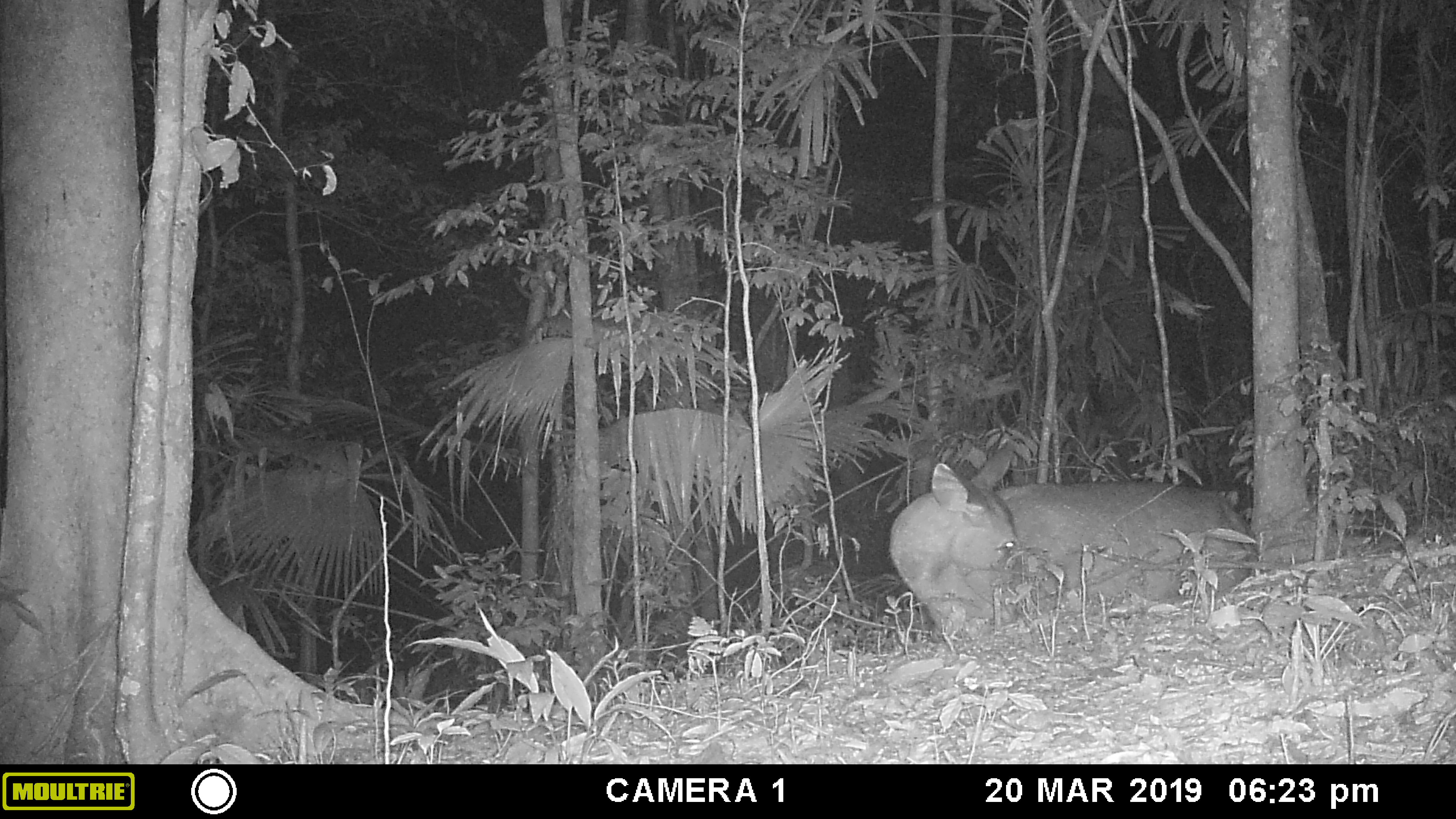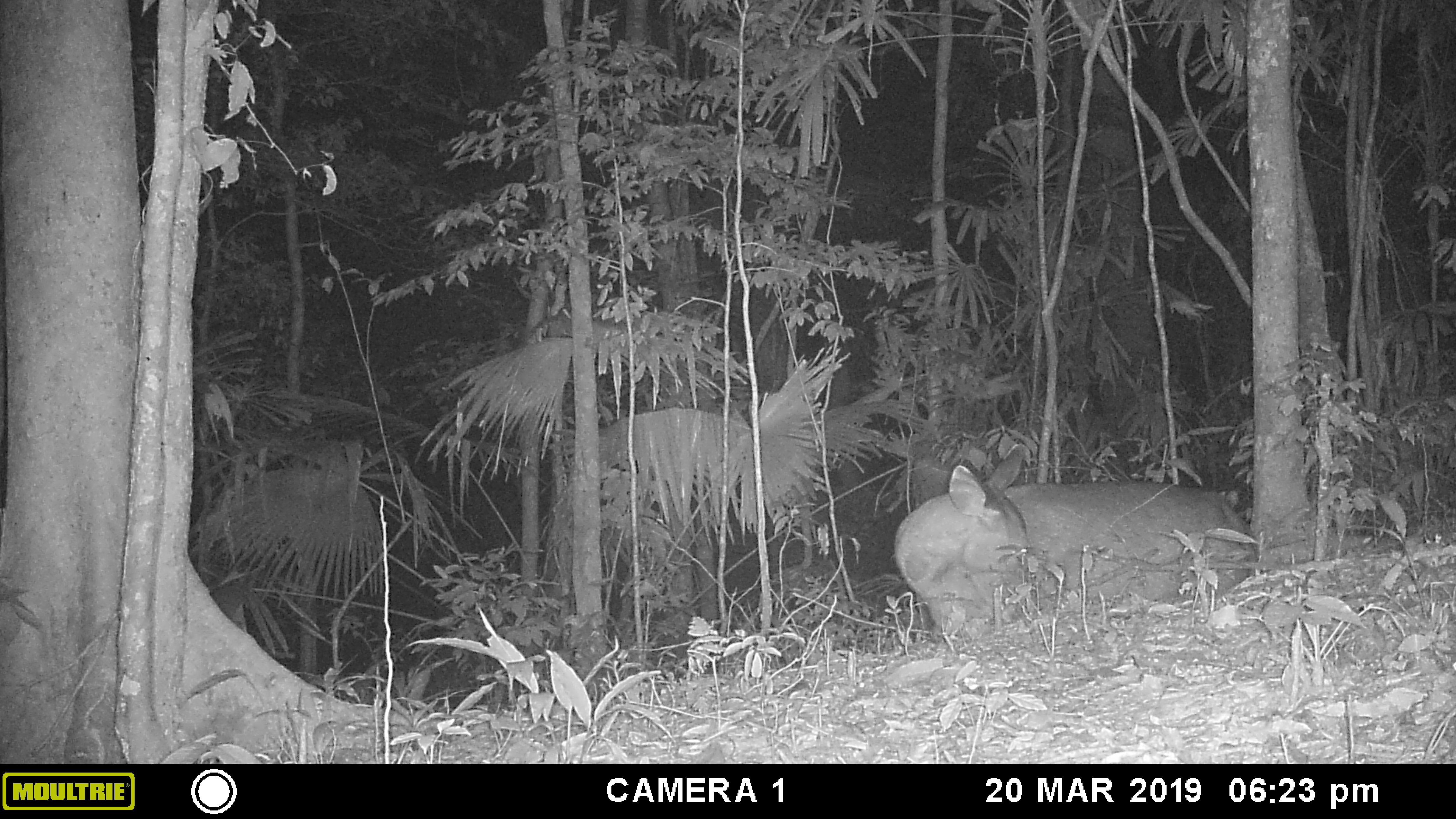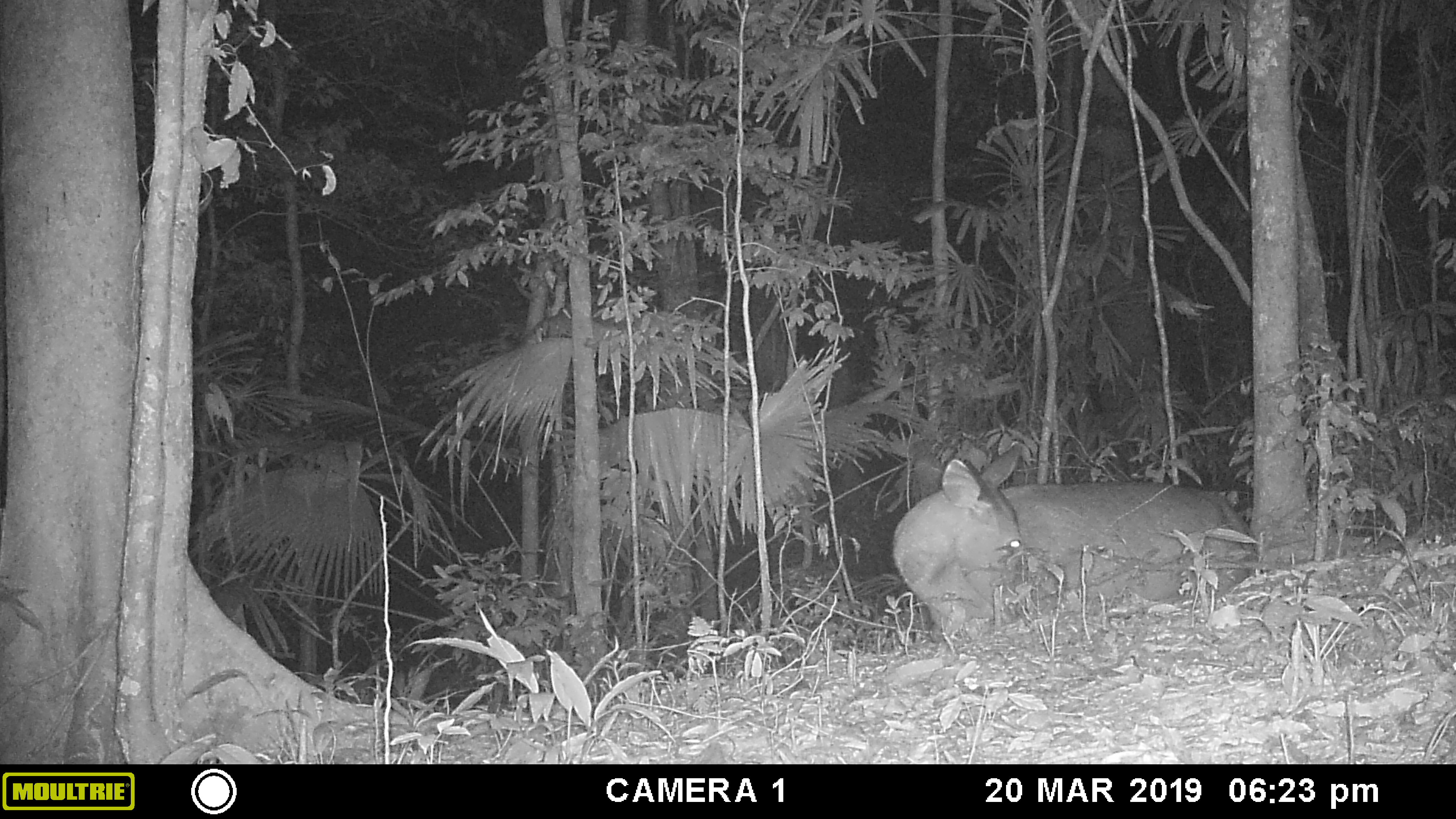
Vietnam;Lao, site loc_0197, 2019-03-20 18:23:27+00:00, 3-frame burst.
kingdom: Animalia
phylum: Chordata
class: Mammalia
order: Artiodactyla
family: Cervidae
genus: Rusa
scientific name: Rusa unicolor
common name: sambar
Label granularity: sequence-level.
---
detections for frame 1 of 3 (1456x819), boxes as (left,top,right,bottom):
sambar: (889,446,1252,633)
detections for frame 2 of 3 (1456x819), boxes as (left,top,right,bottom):
sambar: (893,442,1256,644)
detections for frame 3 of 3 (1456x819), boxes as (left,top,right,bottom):
sambar: (891,442,1257,633)